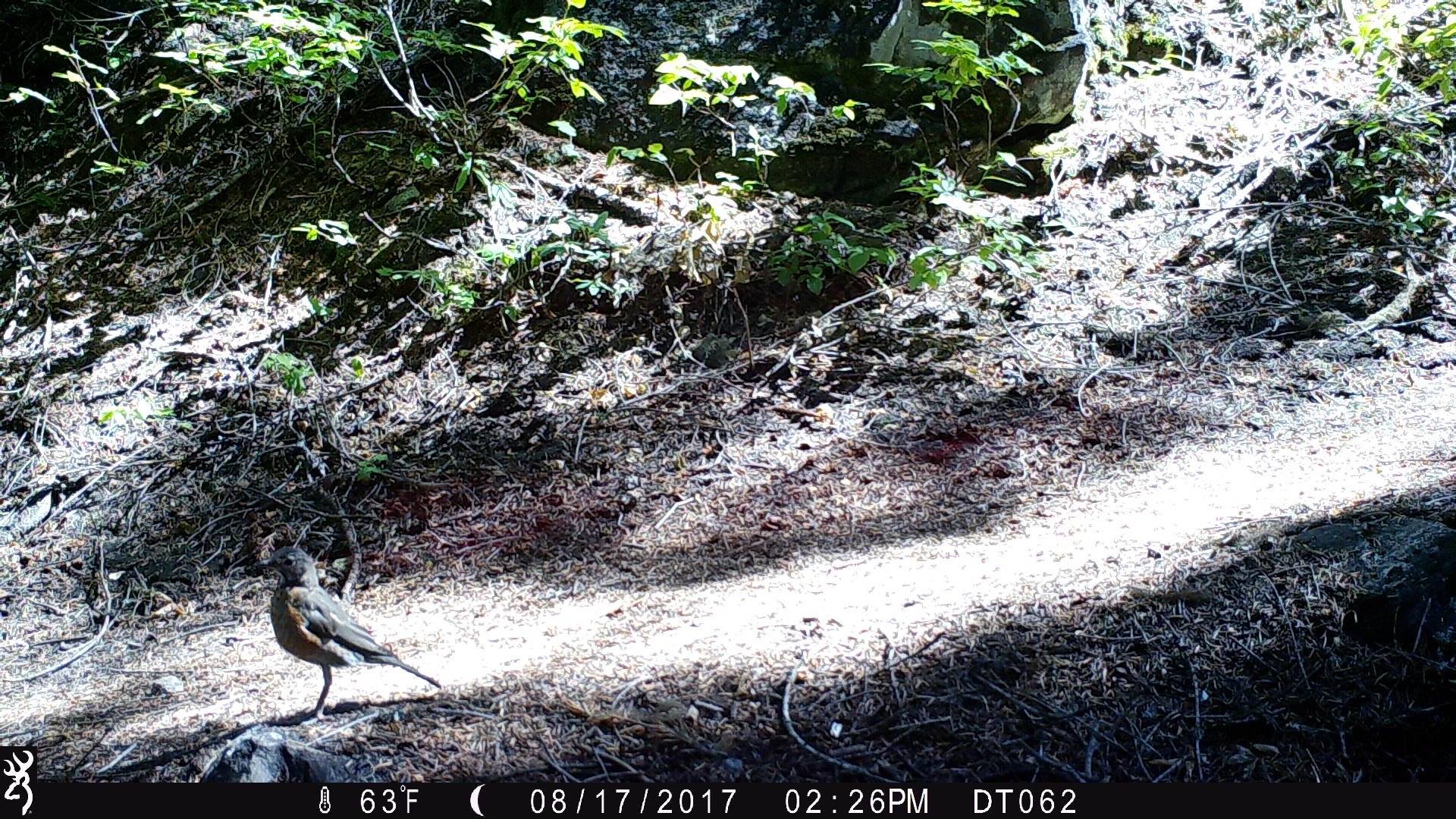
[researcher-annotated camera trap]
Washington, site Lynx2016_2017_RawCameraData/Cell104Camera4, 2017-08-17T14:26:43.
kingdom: Animalia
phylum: Chordata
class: Aves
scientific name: Aves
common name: birds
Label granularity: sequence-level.